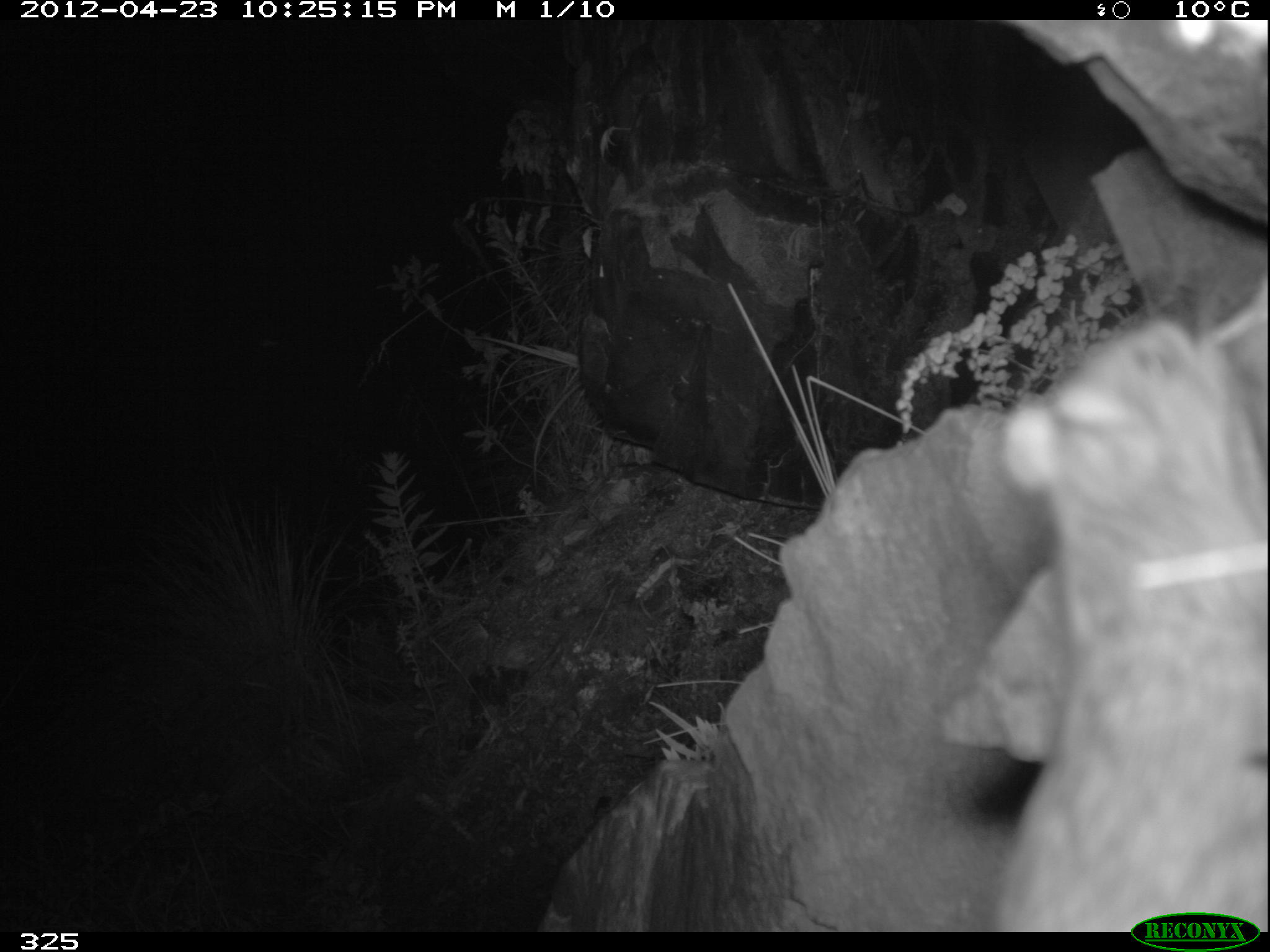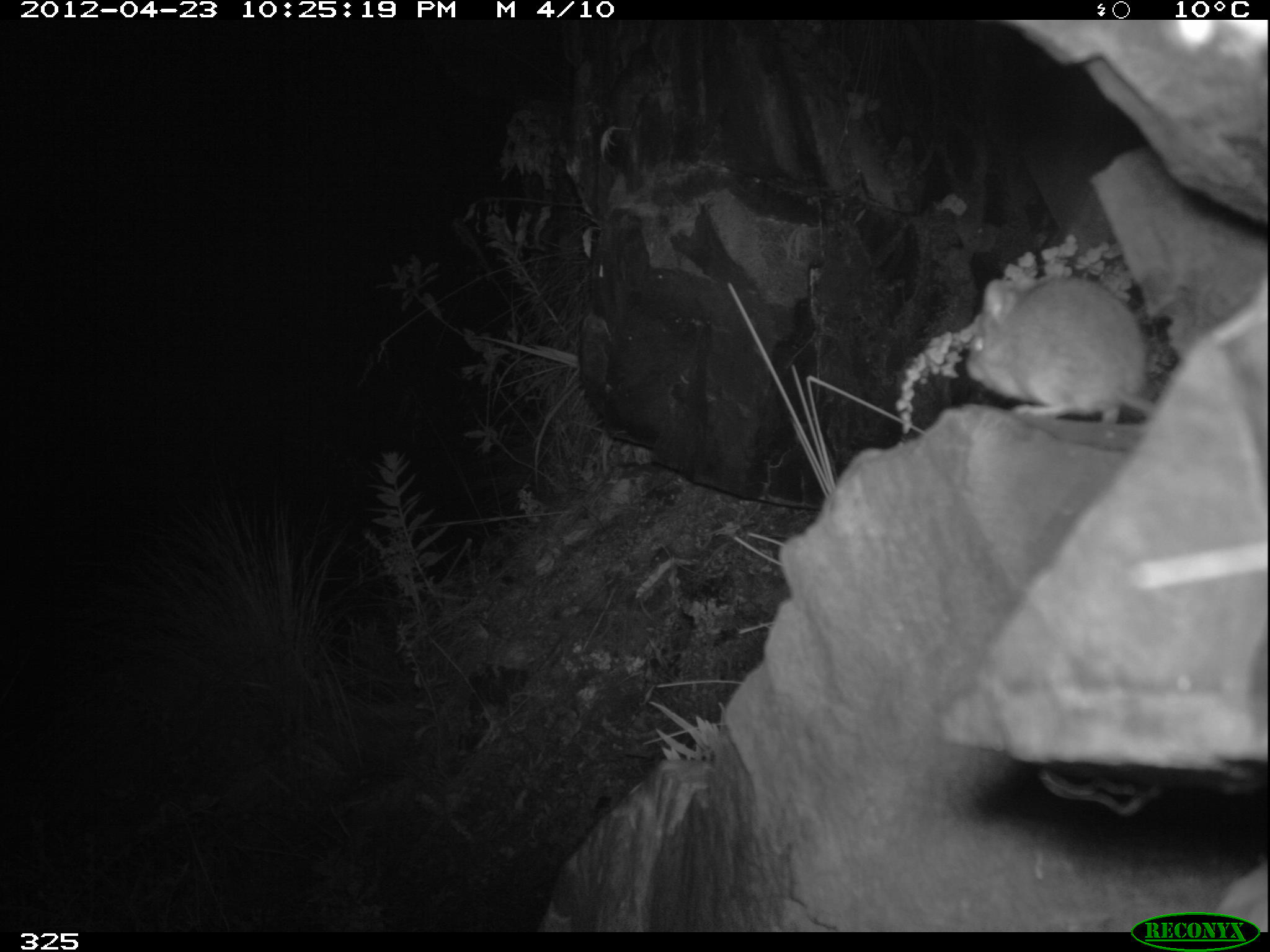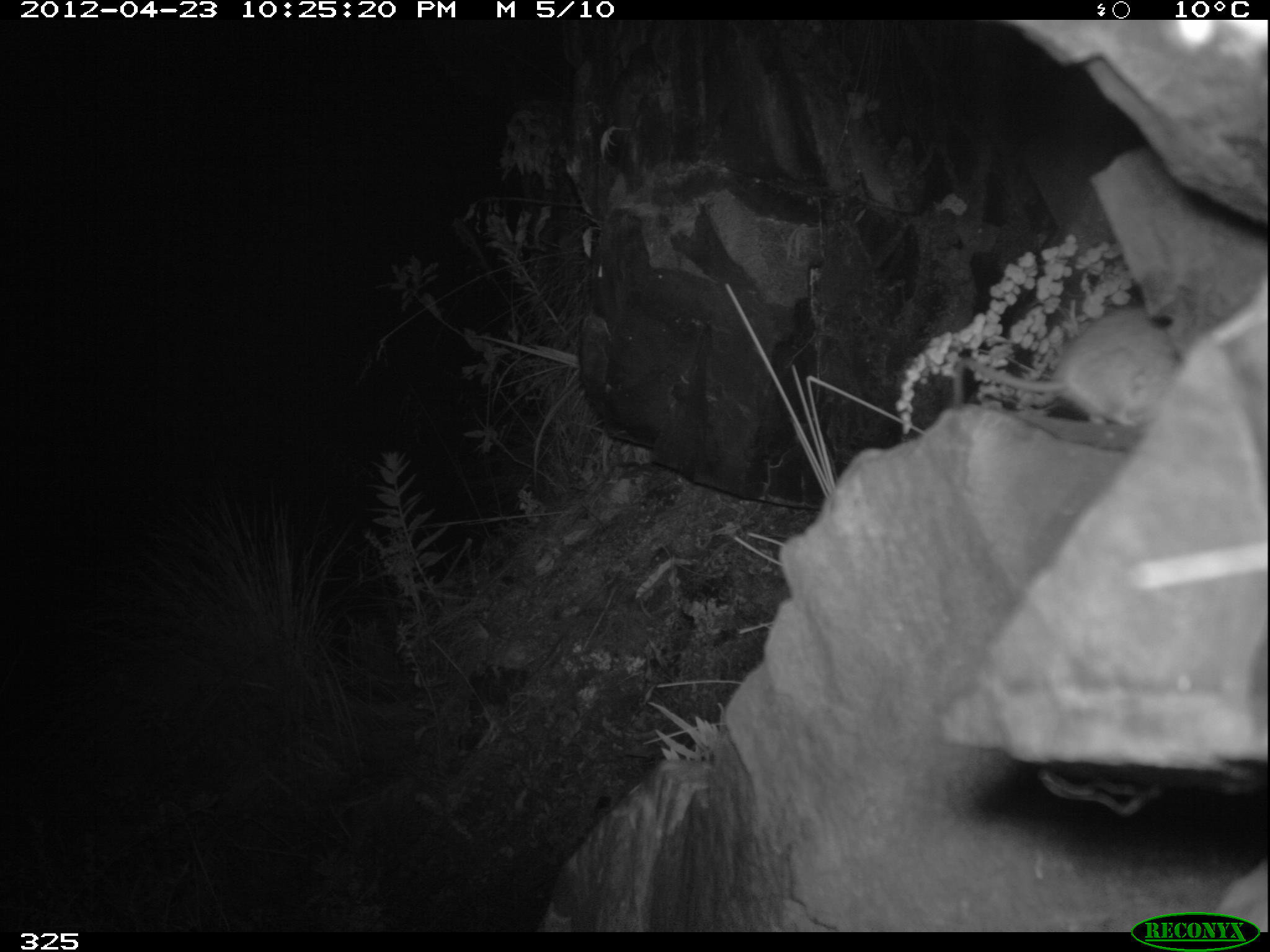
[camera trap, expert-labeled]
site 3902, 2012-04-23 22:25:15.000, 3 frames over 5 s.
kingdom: Animalia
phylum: Chordata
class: Mammalia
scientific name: Marsupialia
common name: marsupials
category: unknown marsupial